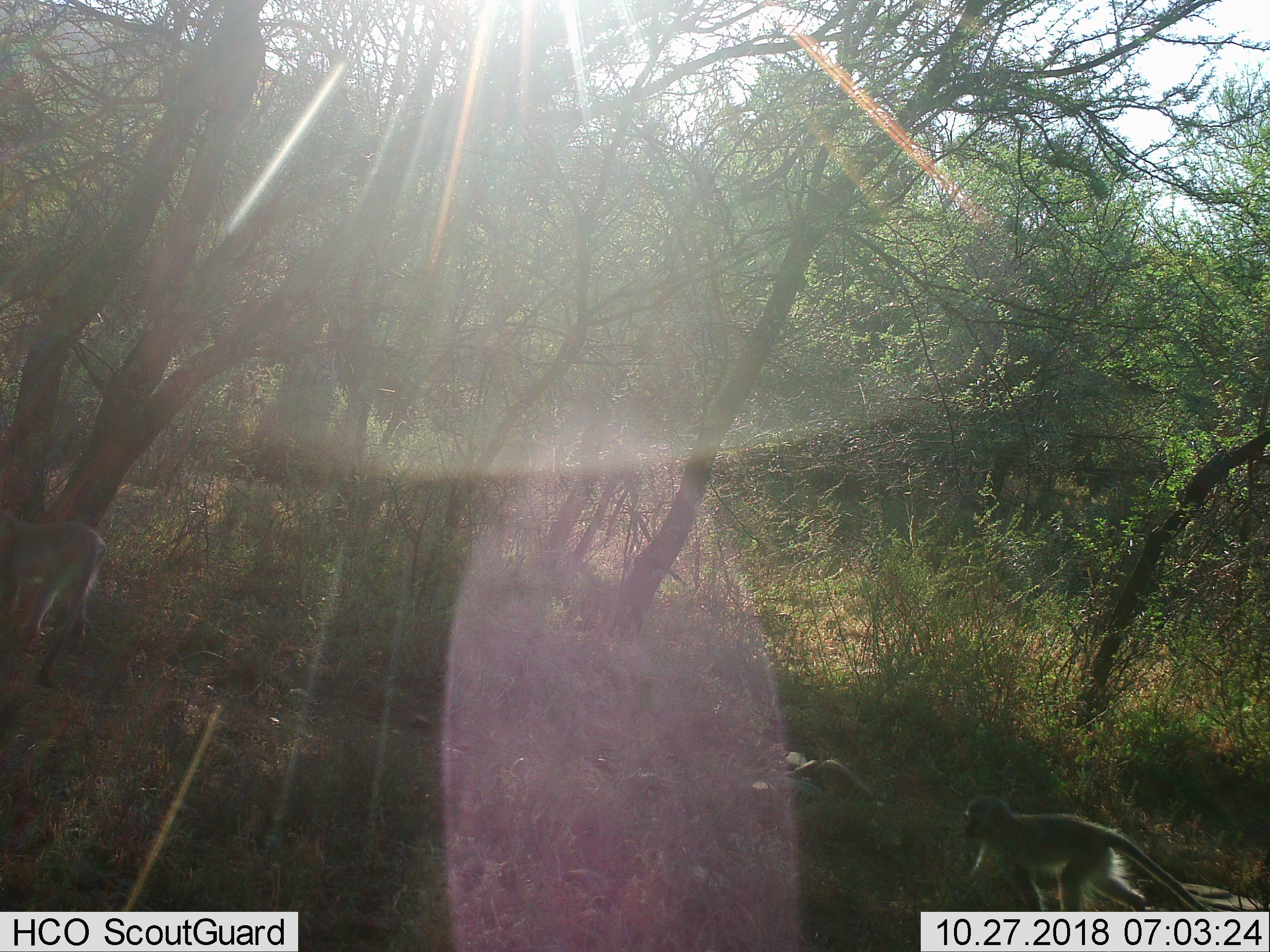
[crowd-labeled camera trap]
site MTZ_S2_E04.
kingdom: Animalia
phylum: Chordata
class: Mammalia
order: Primates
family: Cercopithecidae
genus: Chlorocebus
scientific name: Chlorocebus pygerythrus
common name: vervet monkey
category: monkeyvervet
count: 2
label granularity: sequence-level